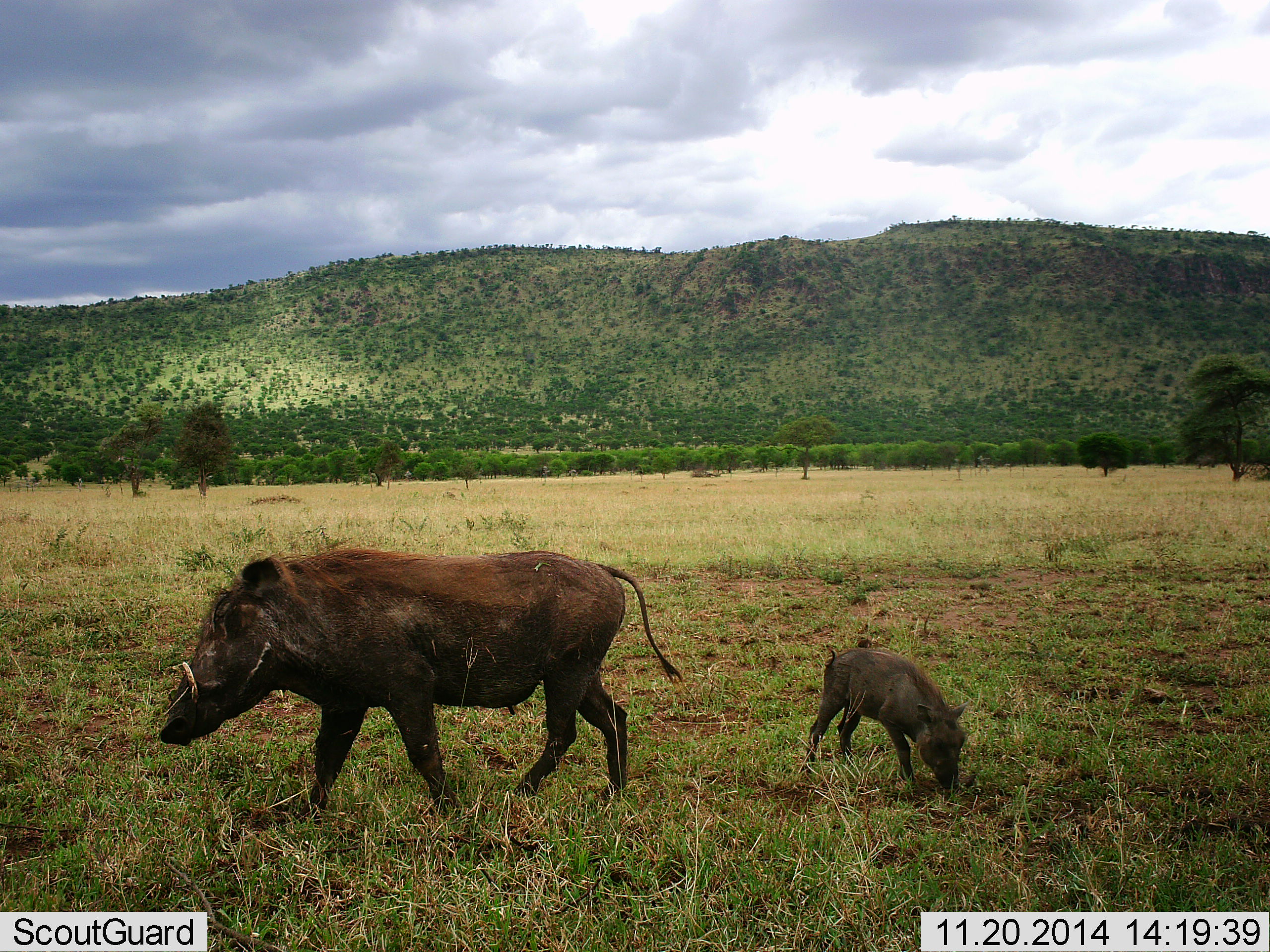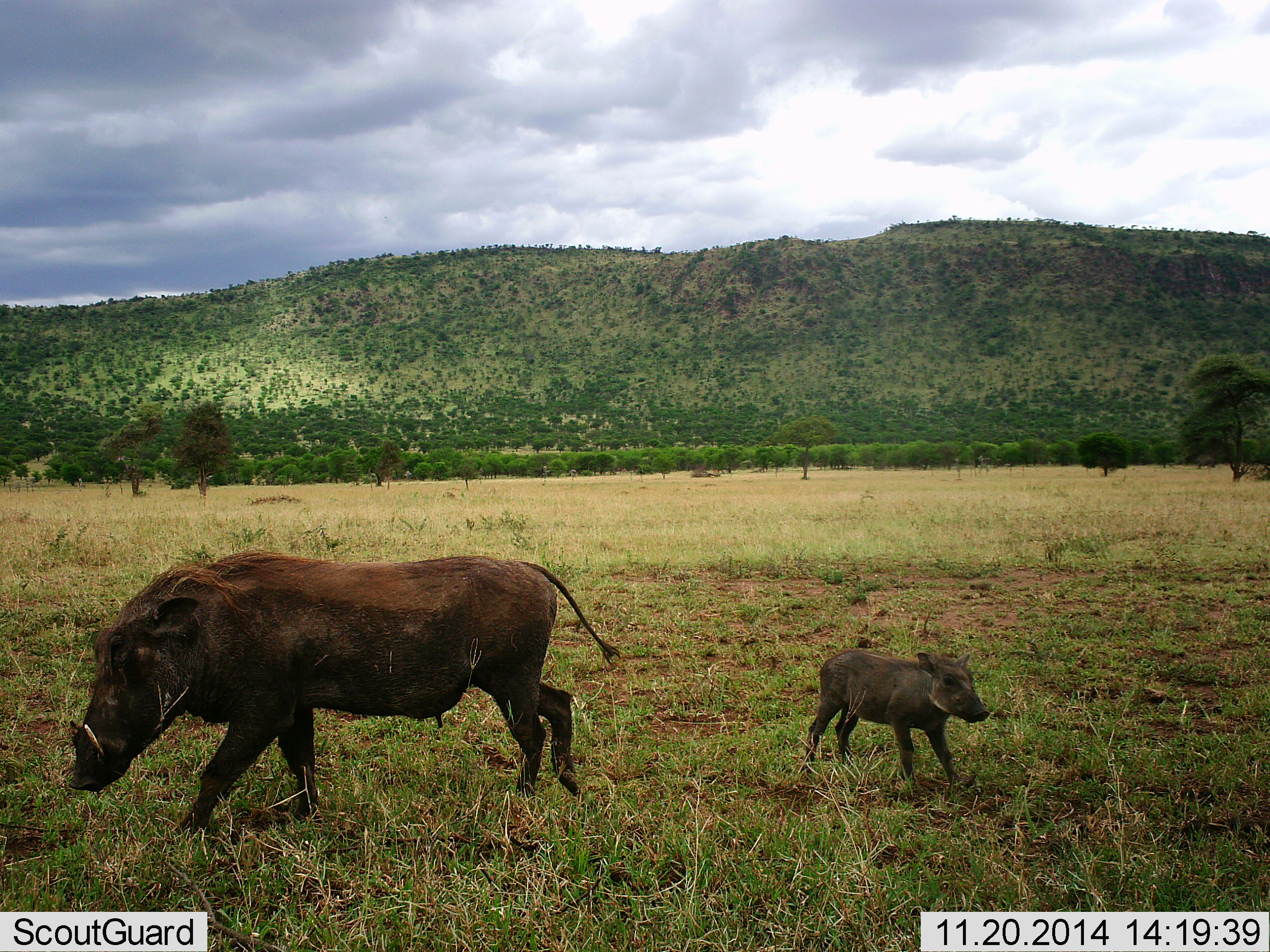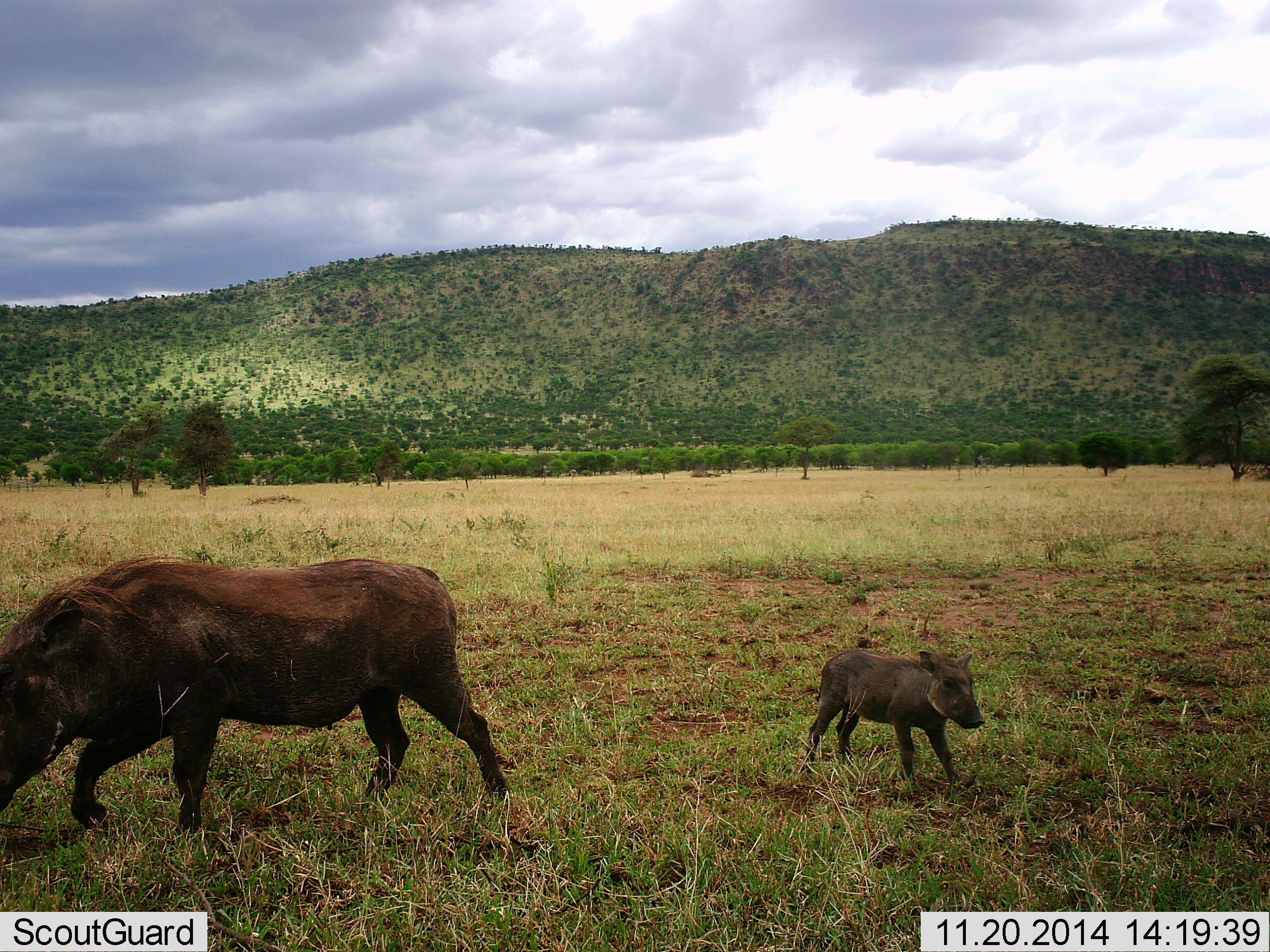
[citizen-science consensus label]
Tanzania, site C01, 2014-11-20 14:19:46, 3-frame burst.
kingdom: Animalia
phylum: Chordata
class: Mammalia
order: Artiodactyla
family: Suidae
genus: Phacochoerus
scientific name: Phacochoerus africanus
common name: warthog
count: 2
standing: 30%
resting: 0%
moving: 90%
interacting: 0%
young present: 80%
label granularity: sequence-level